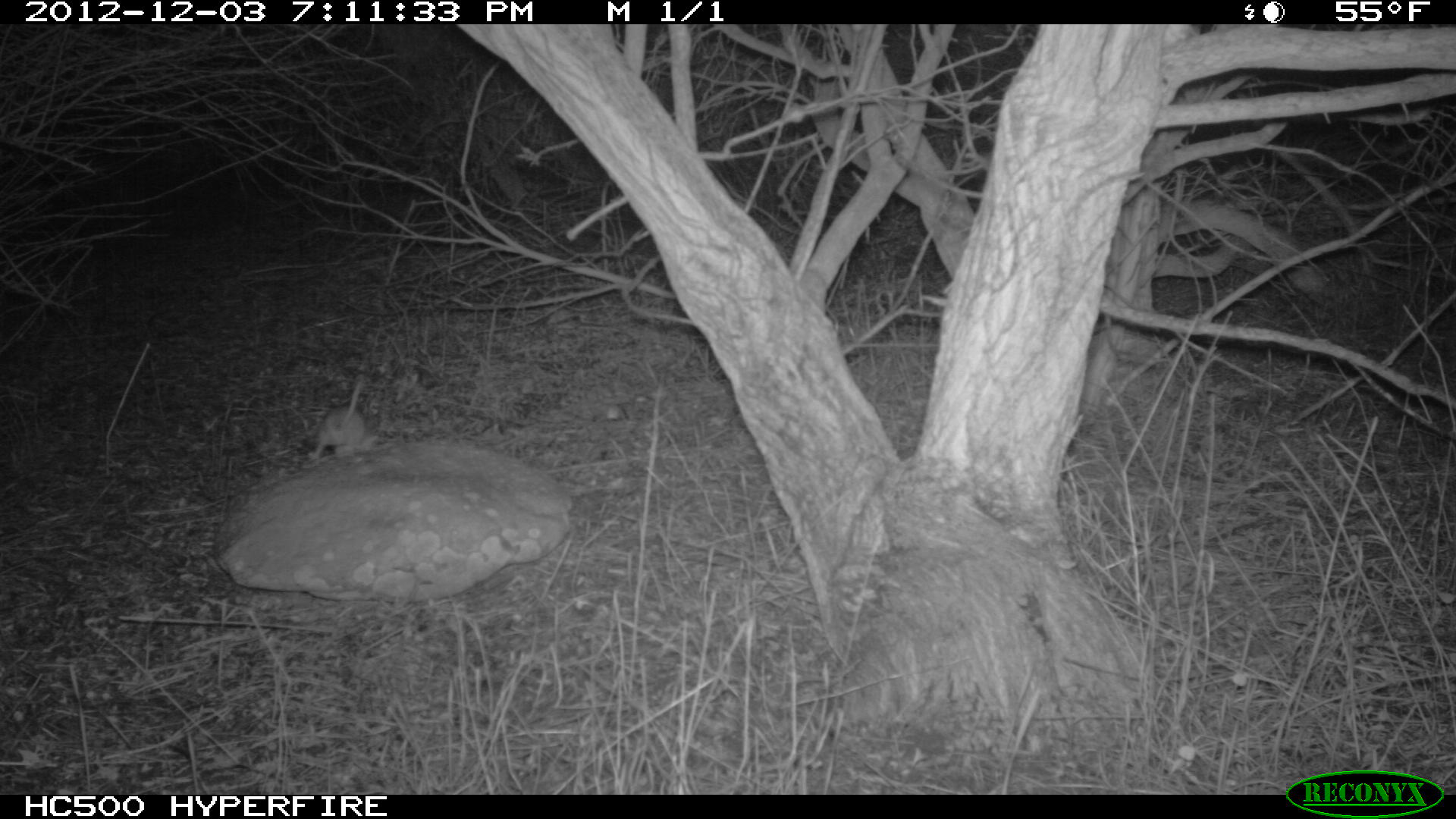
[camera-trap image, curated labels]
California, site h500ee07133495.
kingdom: Animalia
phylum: Chordata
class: Mammalia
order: Rodentia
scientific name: Rodentia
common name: rodent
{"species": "rodent (Rodentia)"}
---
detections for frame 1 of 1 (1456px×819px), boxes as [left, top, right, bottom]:
rodent: [305, 379, 378, 460]